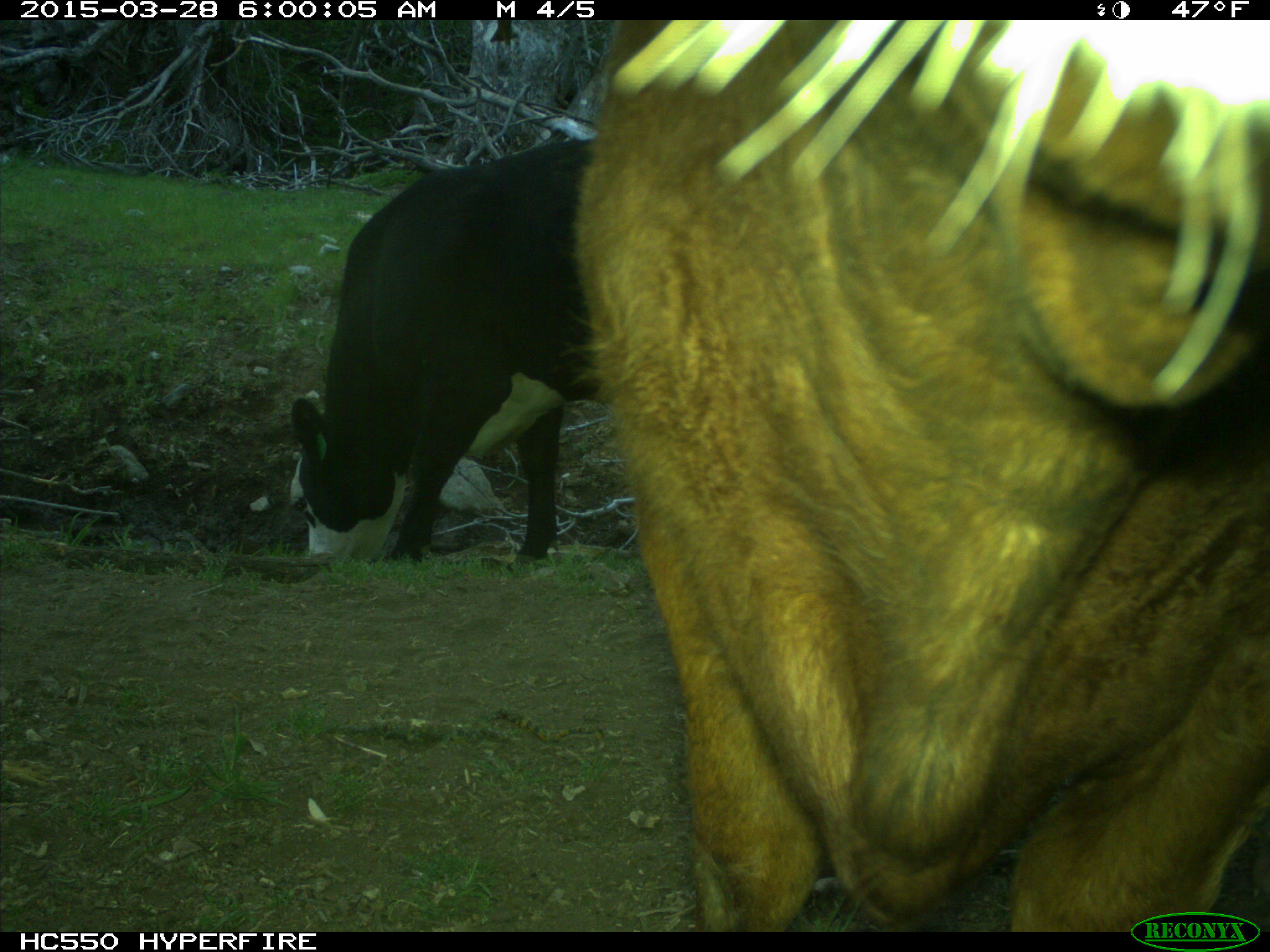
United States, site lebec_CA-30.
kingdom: Animalia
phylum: Chordata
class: Mammalia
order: Artiodactyla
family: Bovidae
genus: Bos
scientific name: Bos taurus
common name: domestic cow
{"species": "Bos taurus (domestic cow)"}